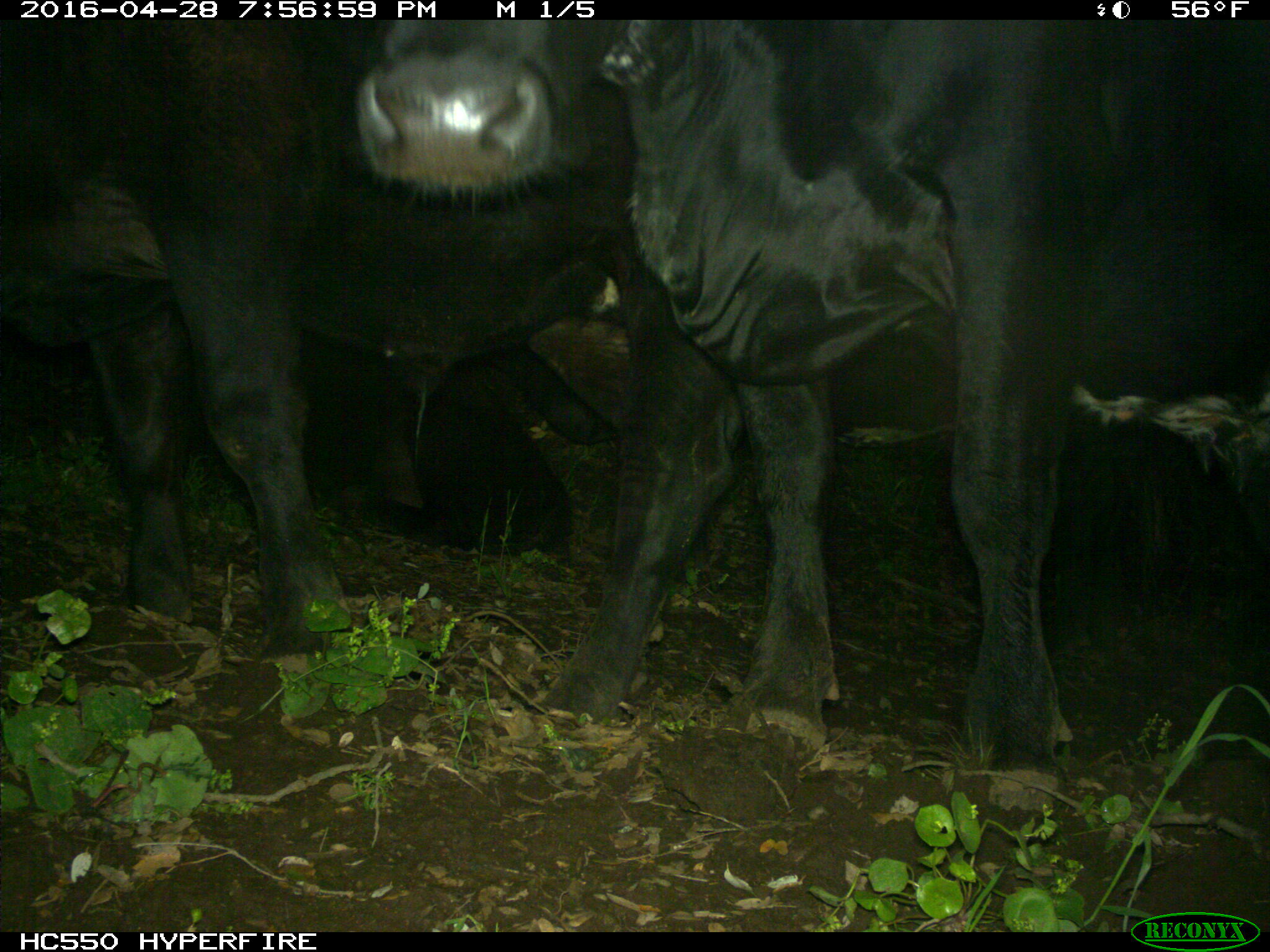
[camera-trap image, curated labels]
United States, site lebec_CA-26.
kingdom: Animalia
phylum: Chordata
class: Mammalia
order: Artiodactyla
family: Bovidae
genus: Bos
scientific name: Bos taurus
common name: domestic cow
Bos taurus (domestic cow).